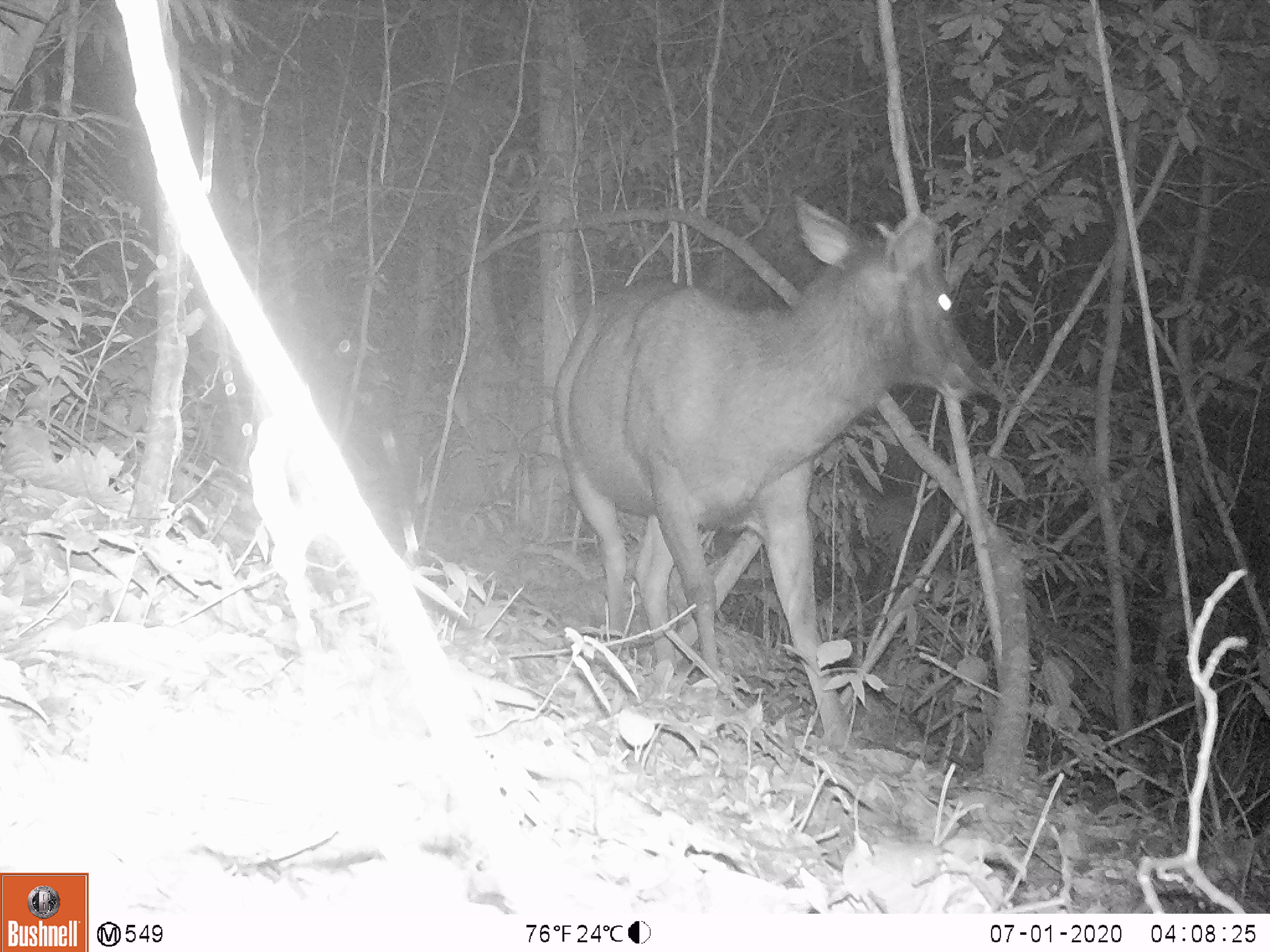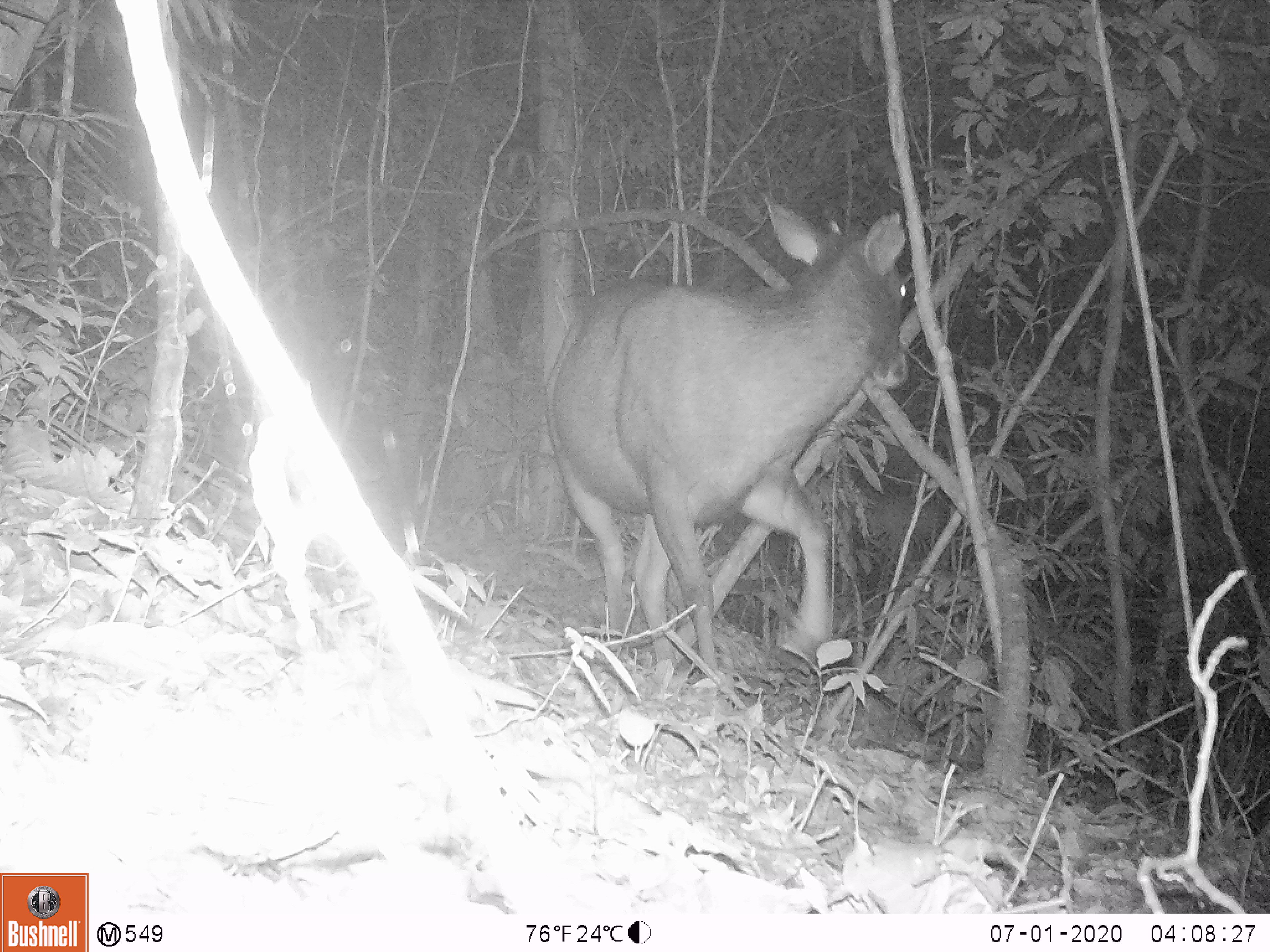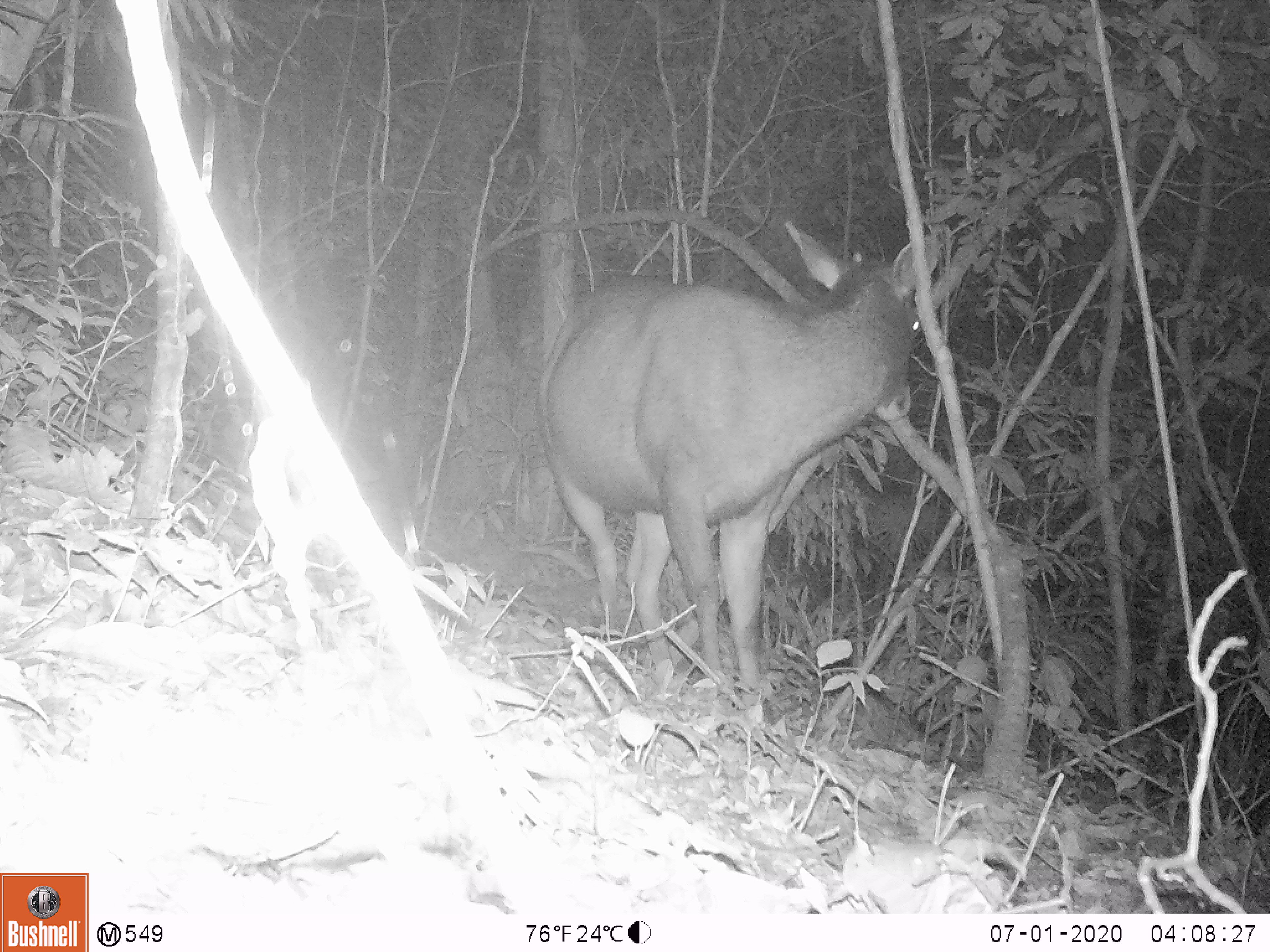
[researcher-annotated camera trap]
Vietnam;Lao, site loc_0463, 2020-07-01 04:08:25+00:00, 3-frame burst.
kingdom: Animalia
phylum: Chordata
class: Mammalia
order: Artiodactyla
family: Cervidae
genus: Rusa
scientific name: Rusa unicolor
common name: sambar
Sambar (Rusa unicolor). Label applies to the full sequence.